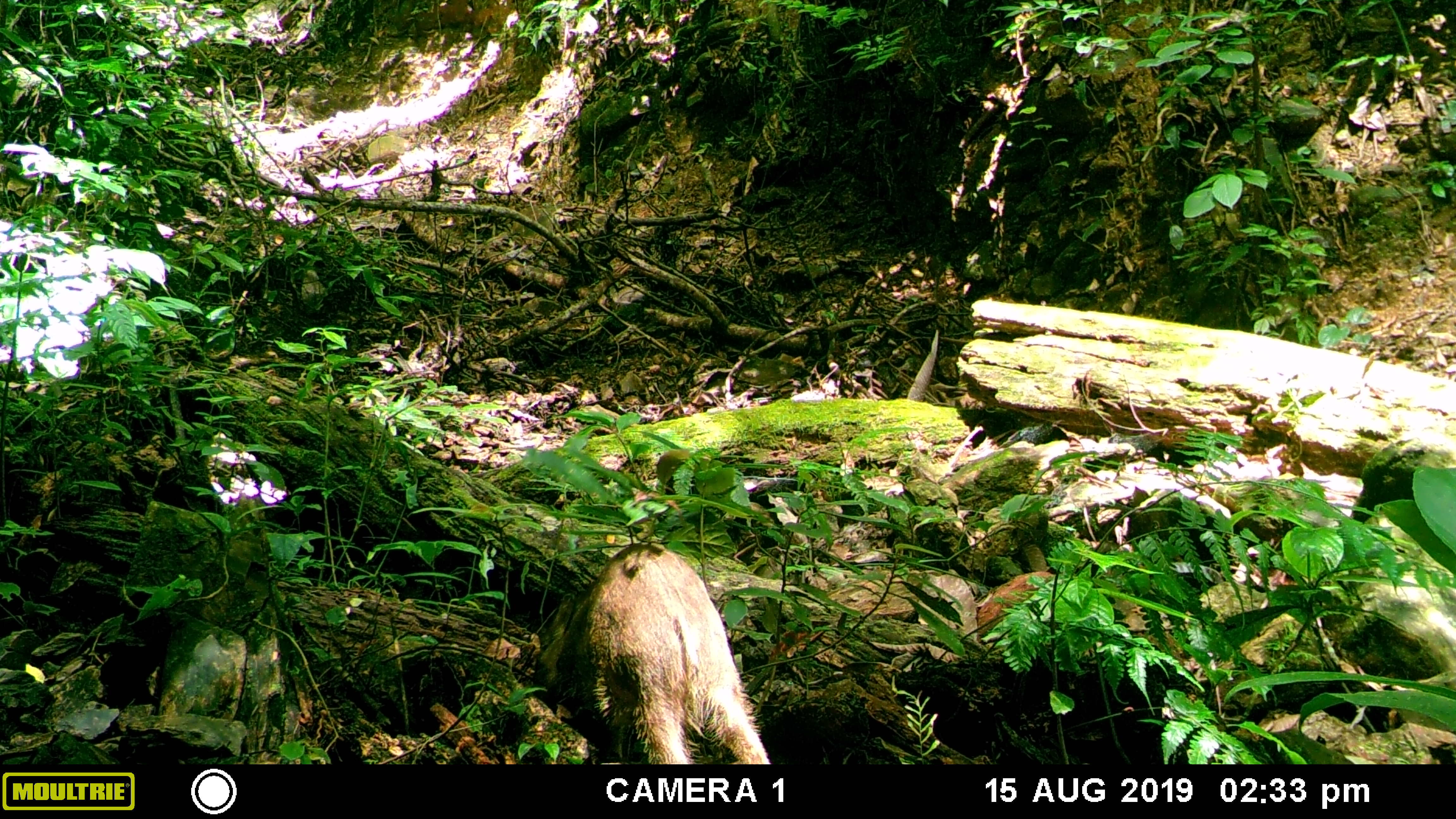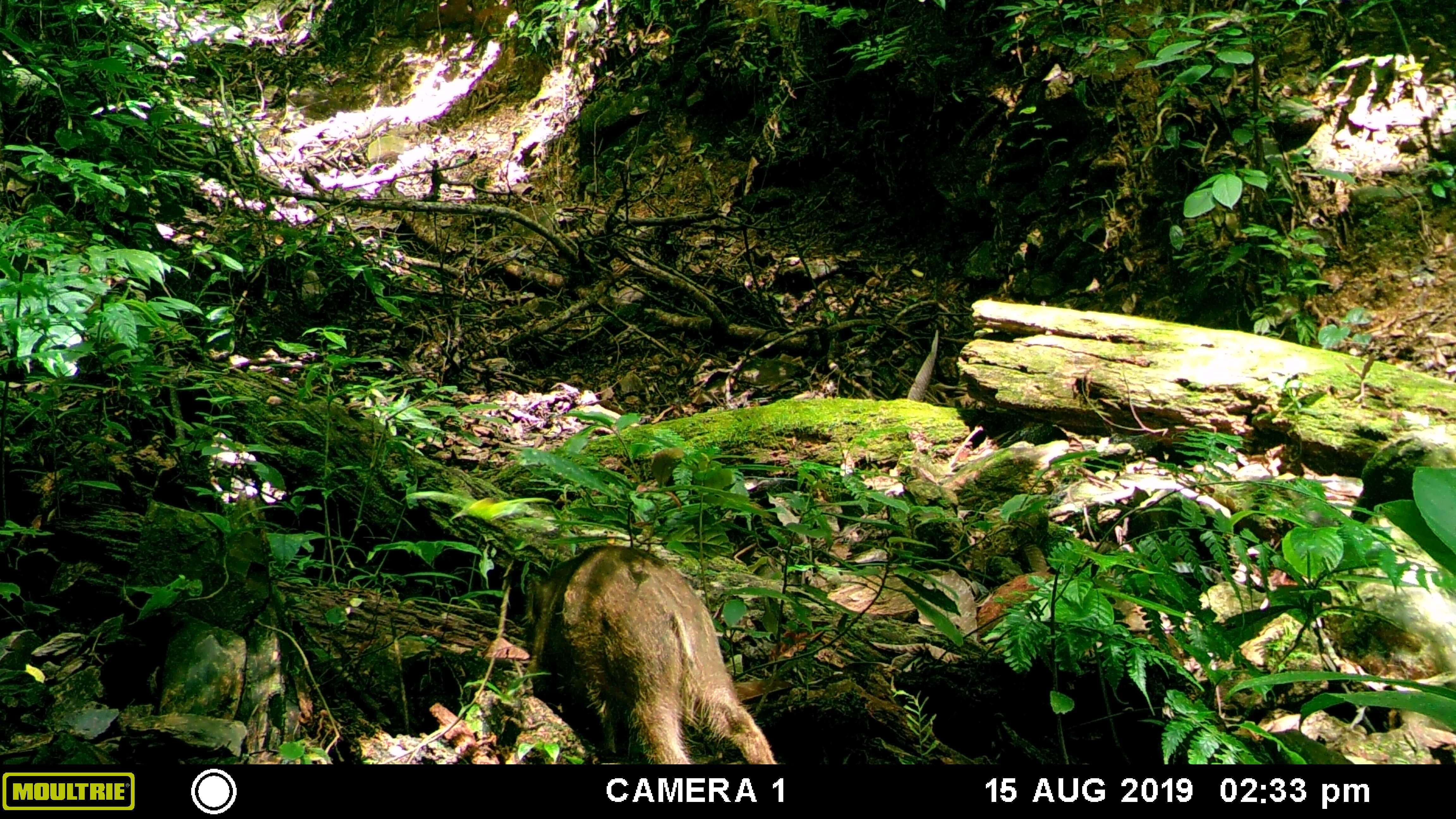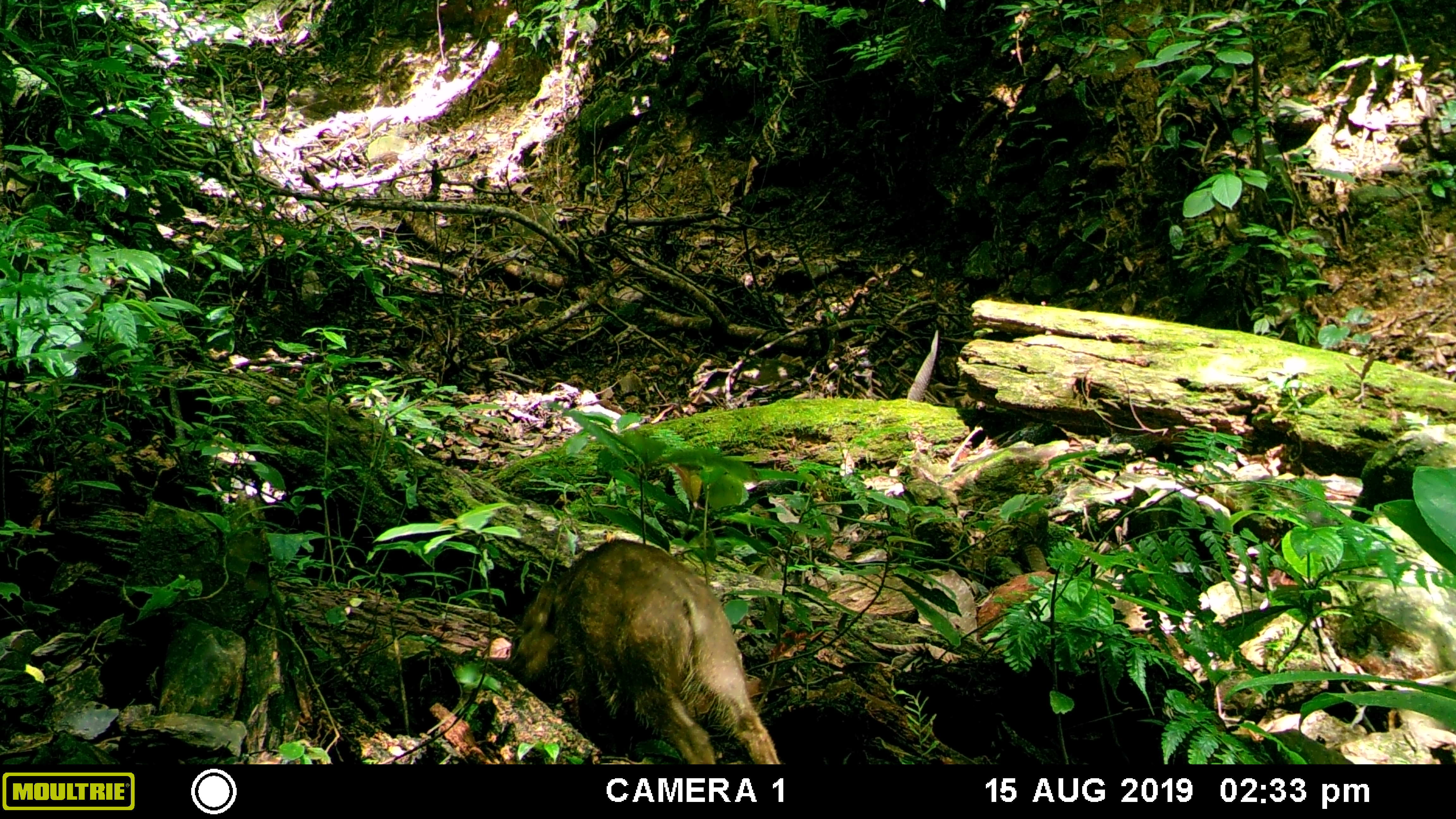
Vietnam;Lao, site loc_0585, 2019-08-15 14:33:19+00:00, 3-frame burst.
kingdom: Animalia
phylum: Chordata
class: Mammalia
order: Artiodactyla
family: Suidae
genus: Sus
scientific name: Sus scrofa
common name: eurasian wild pig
Eurasian wild pig (Sus scrofa). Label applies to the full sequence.